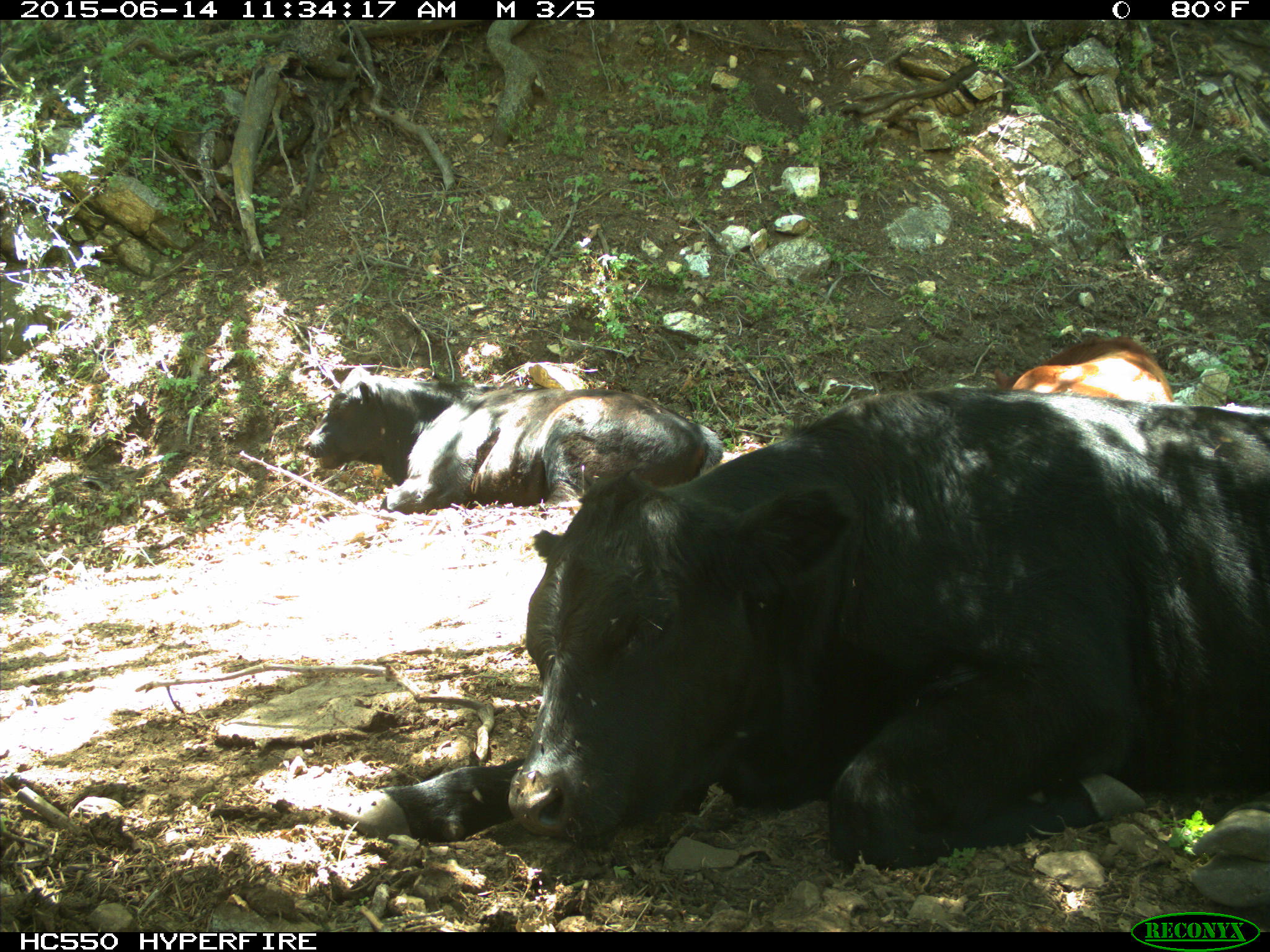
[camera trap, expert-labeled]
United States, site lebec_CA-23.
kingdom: Animalia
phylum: Chordata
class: Mammalia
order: Artiodactyla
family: Bovidae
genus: Bos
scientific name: Bos taurus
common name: domestic cow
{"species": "Bos taurus (domestic cow)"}